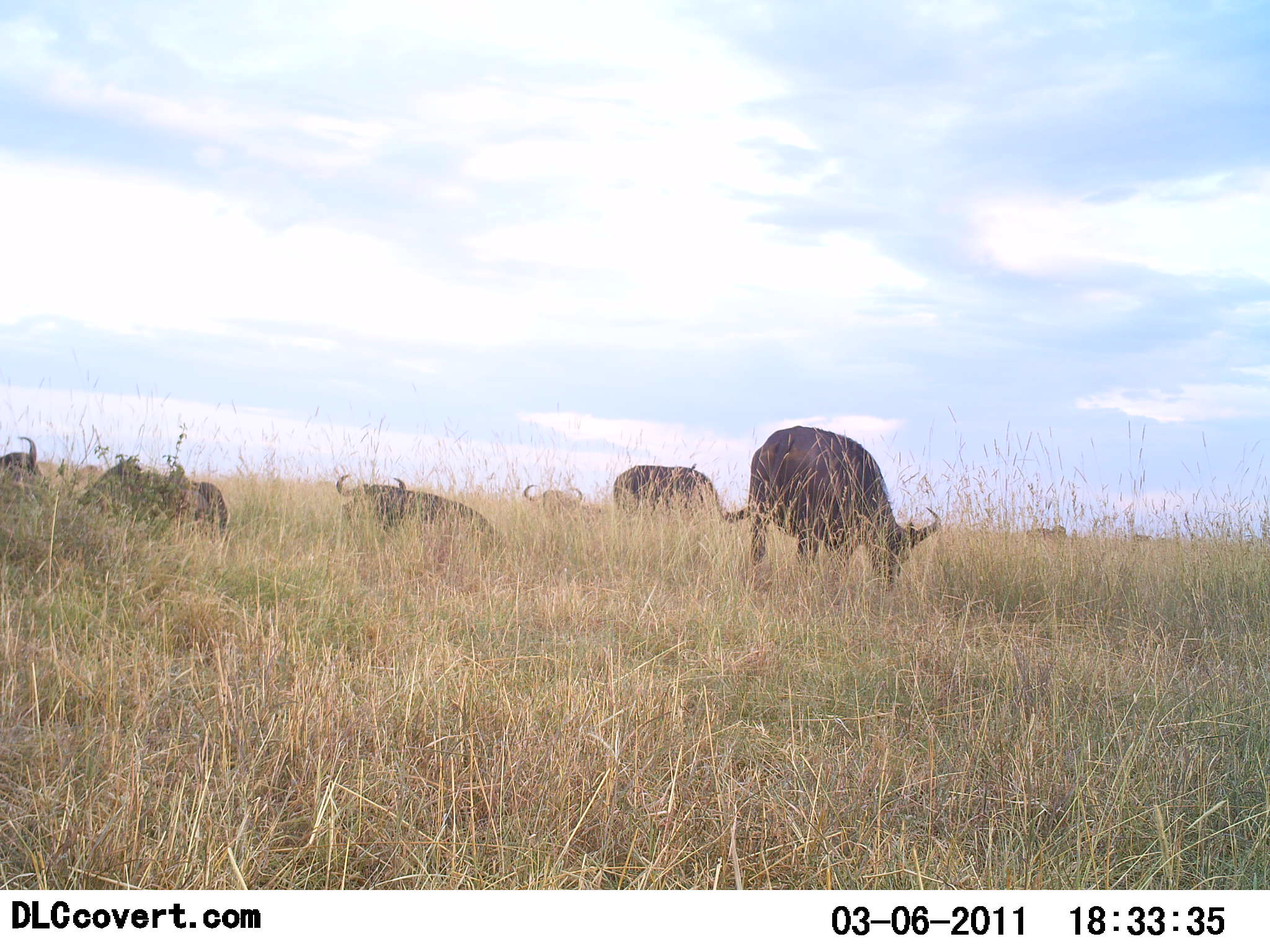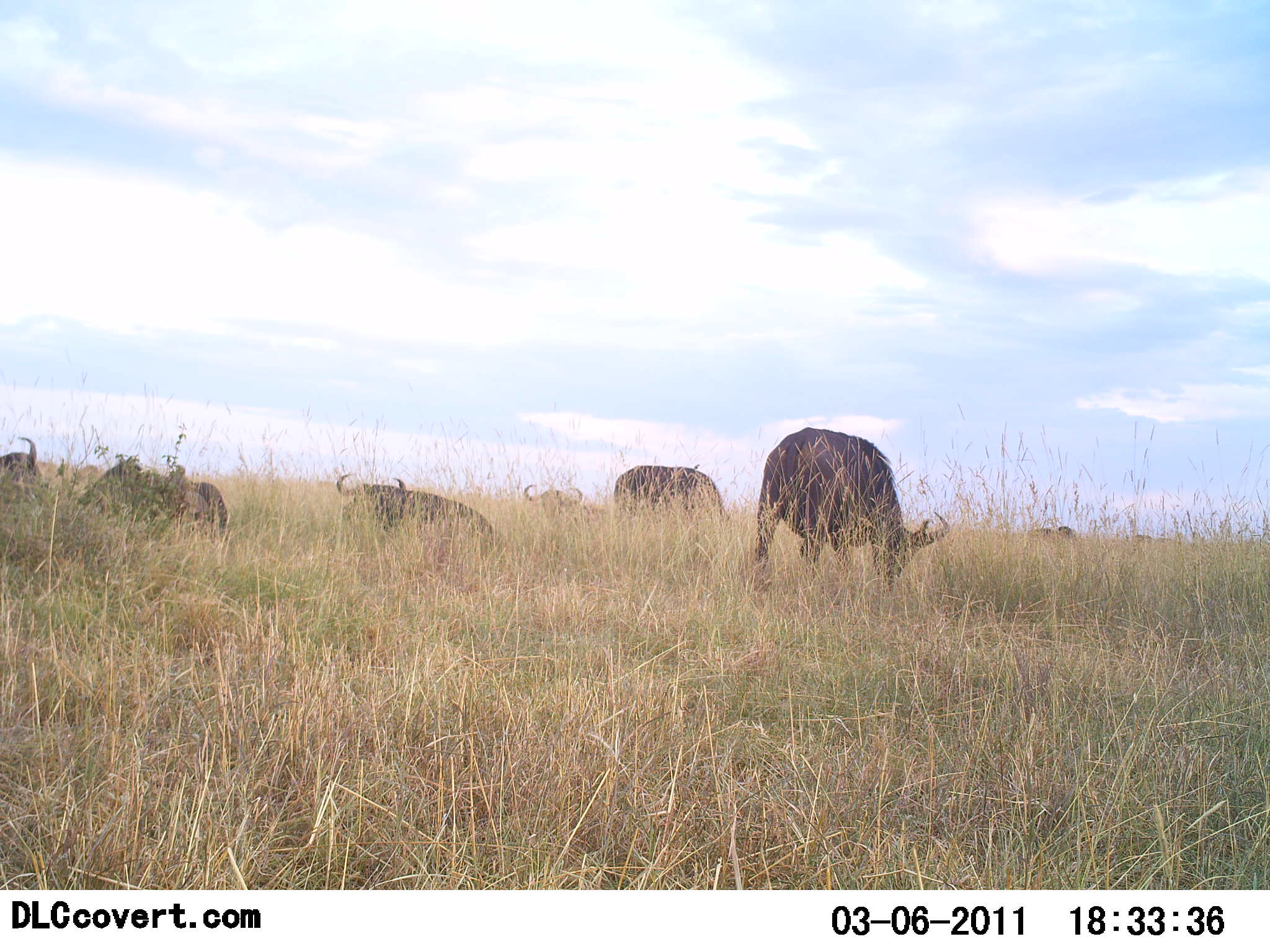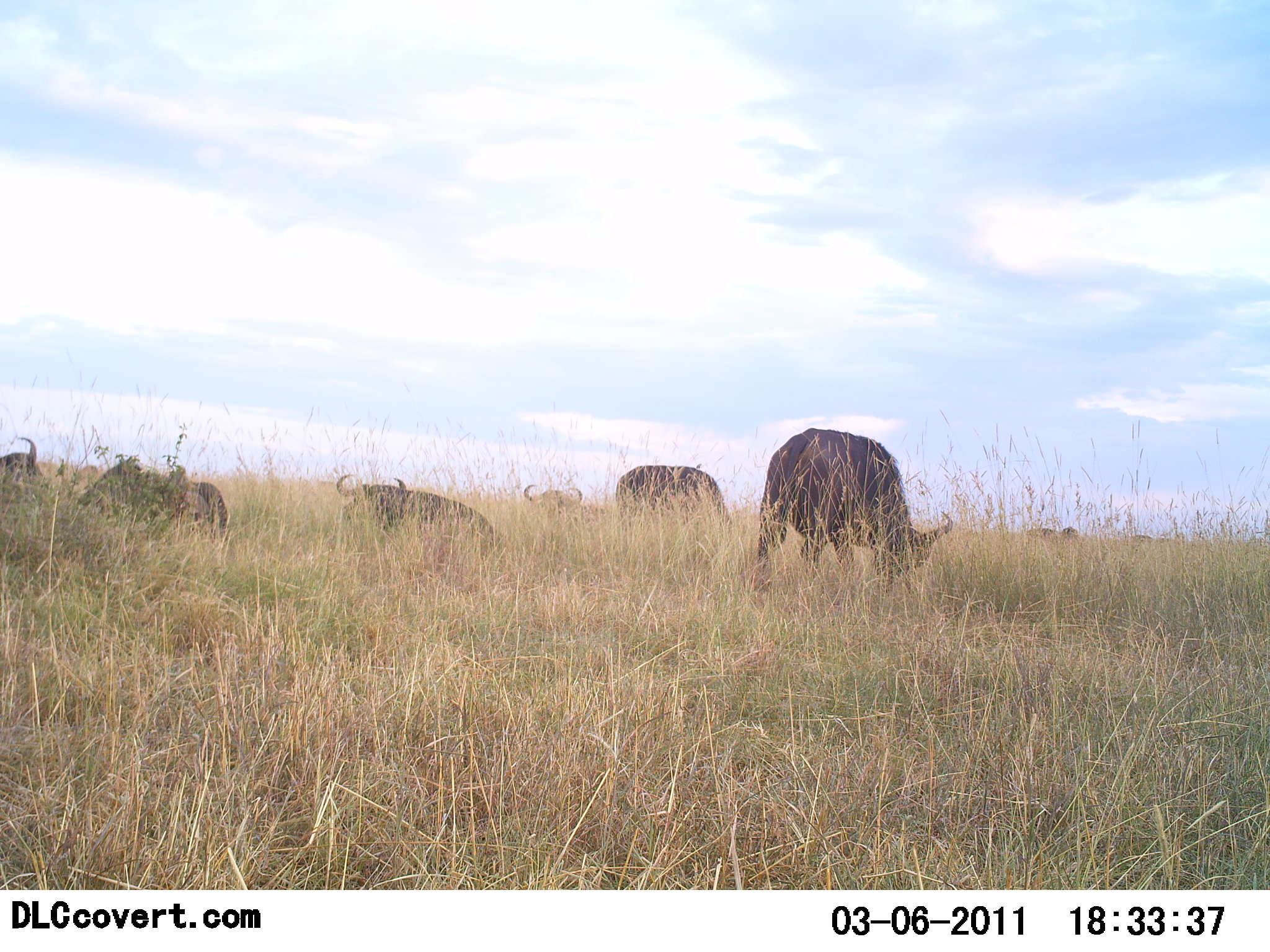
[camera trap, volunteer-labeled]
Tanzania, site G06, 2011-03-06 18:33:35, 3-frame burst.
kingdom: Animalia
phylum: Chordata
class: Mammalia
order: Artiodactyla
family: Bovidae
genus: Connochaetes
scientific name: Connochaetes taurinus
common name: blue wildebeest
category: wildebeest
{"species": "wildebeest (blue wildebeest) (Connochaetes taurinus)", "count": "7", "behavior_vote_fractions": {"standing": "33%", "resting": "92%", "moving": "0%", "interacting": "0%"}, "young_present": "0%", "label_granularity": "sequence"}